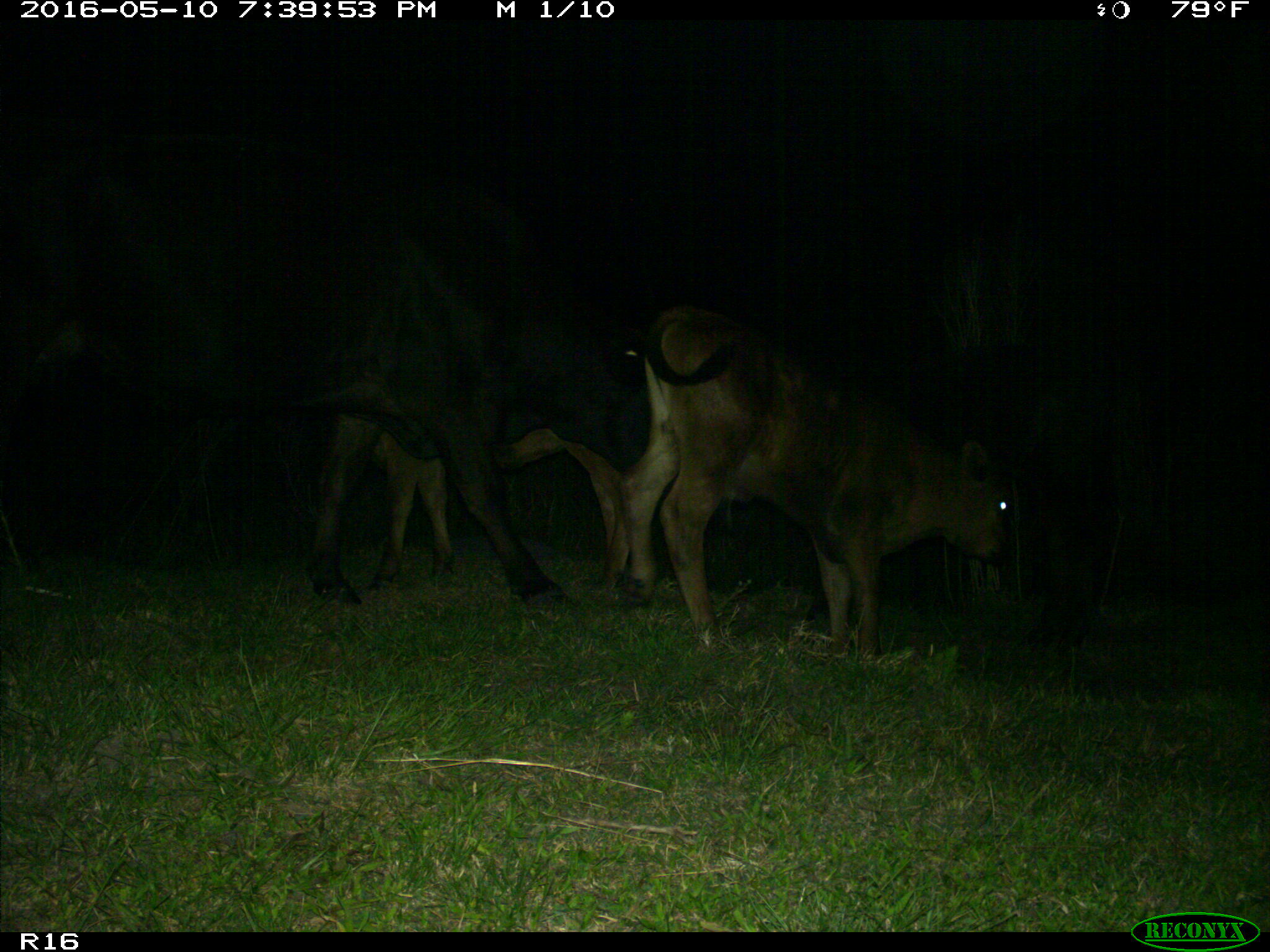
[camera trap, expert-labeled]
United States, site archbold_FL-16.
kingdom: Animalia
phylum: Chordata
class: Mammalia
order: Artiodactyla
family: Bovidae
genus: Bos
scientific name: Bos taurus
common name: domestic cow